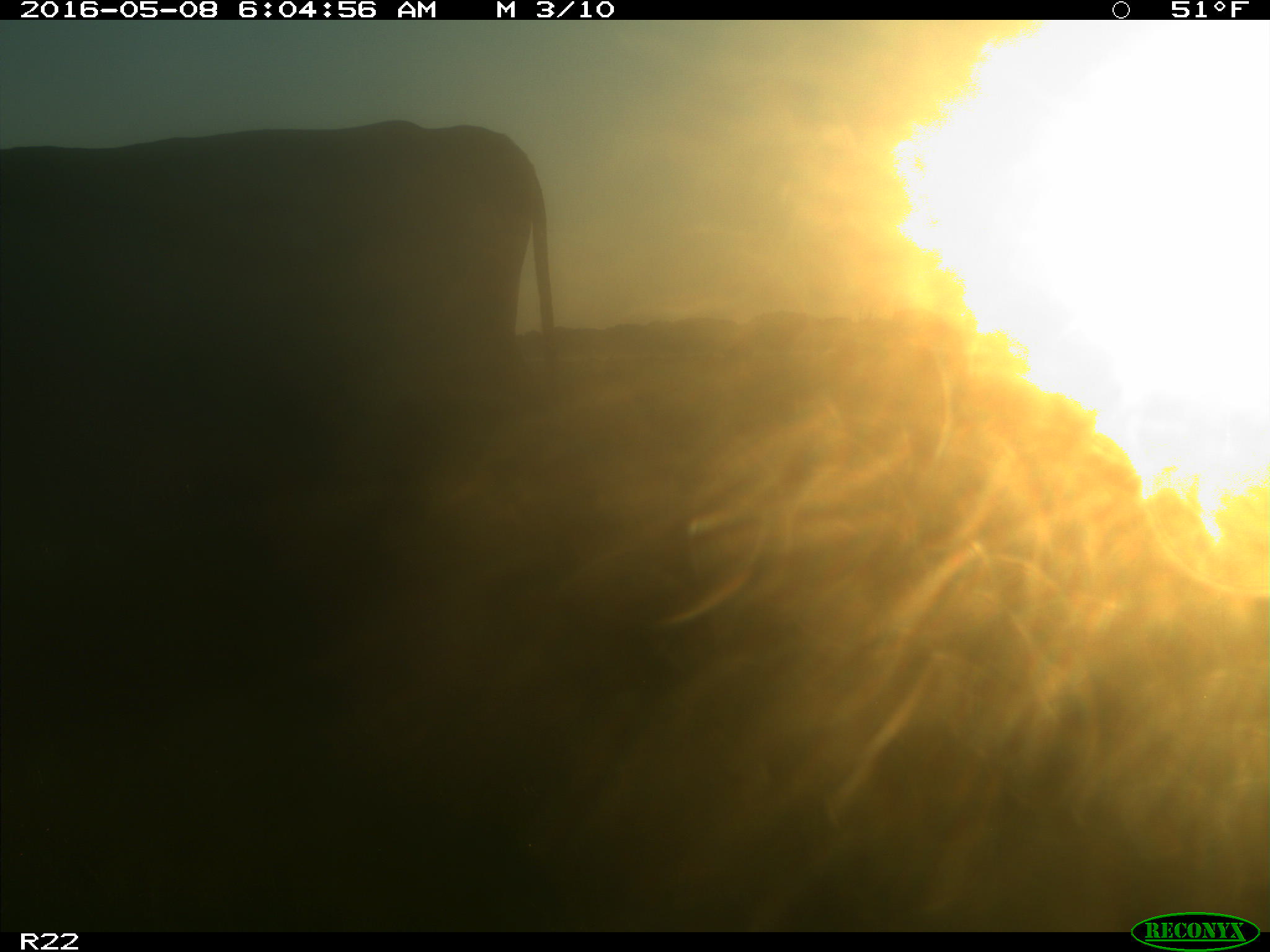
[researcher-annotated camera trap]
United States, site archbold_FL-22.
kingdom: Animalia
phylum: Chordata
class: Mammalia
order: Artiodactyla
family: Bovidae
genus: Bos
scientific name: Bos taurus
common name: domestic cow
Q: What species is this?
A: Bos taurus (domestic cow).